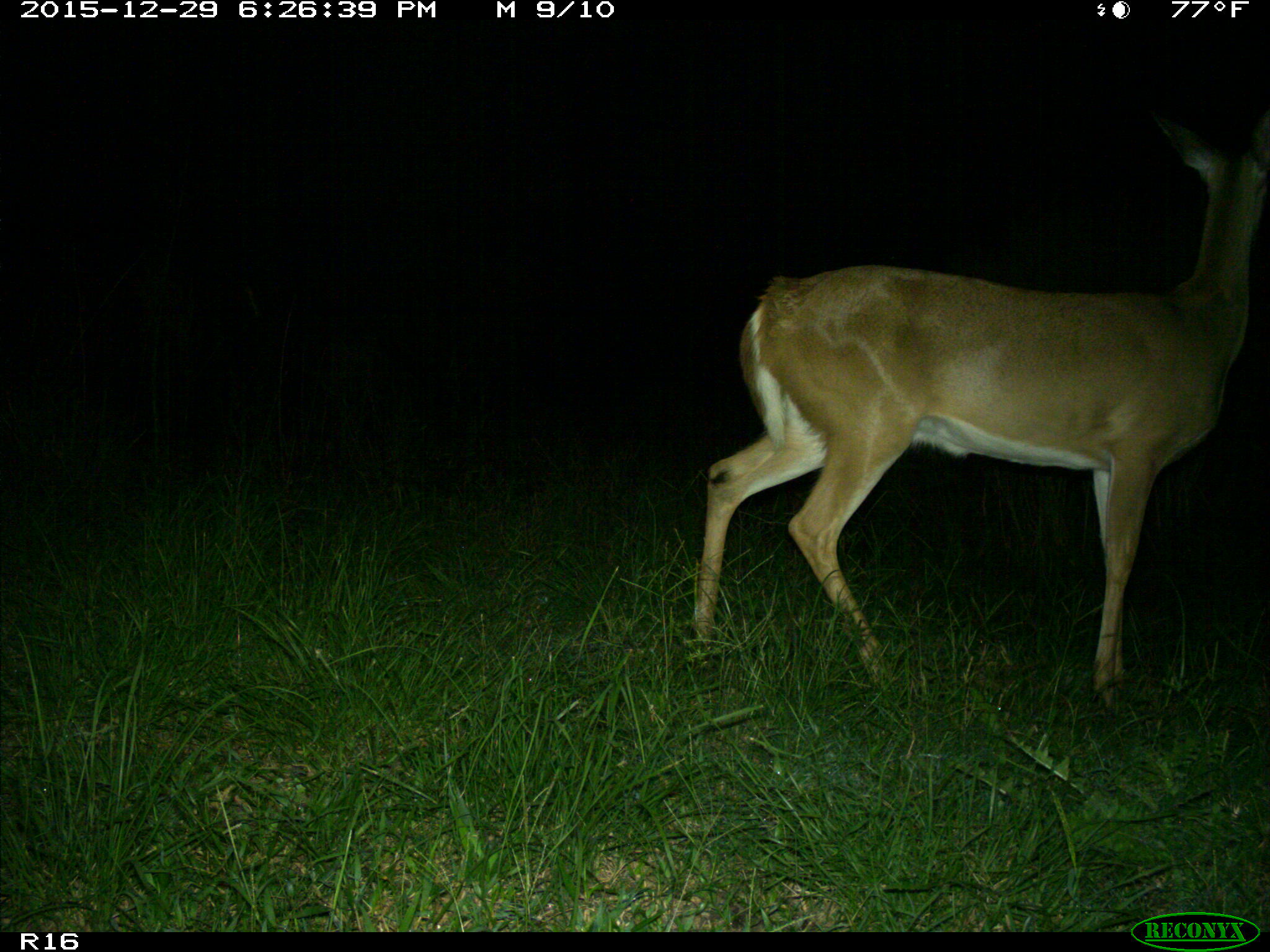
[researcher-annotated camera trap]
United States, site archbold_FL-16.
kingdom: Animalia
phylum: Chordata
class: Mammalia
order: Artiodactyla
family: Cervidae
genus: Odocoileus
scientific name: Odocoileus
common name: deer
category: unidentified deer